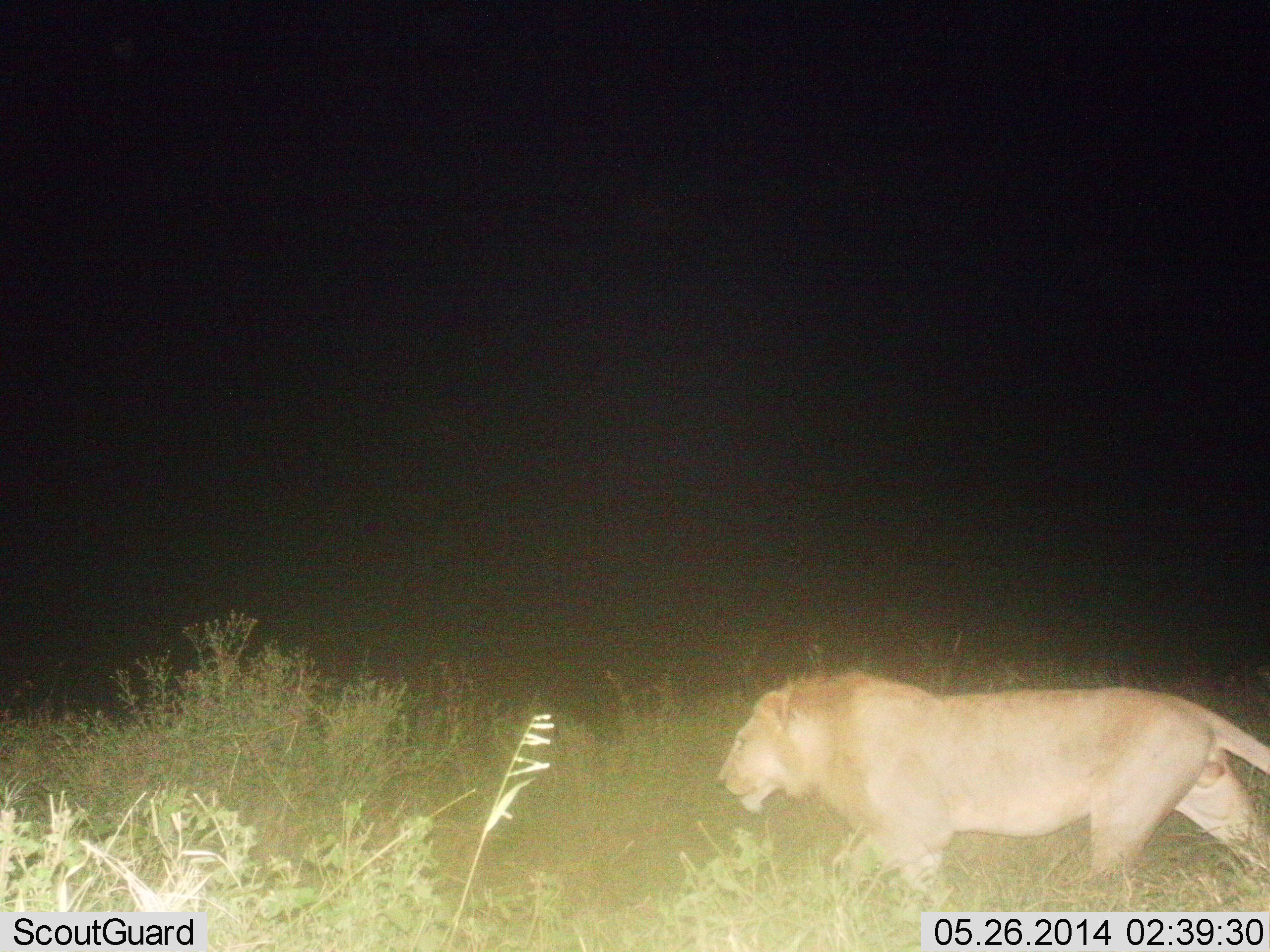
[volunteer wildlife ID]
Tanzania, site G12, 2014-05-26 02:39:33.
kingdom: Animalia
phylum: Chordata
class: Mammalia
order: Carnivora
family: Felidae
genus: Panthera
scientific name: Panthera leo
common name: lion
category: lionmale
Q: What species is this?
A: Lionmale (lion) (Panthera leo).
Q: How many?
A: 1.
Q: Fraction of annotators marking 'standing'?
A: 5%.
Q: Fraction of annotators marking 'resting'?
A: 0%.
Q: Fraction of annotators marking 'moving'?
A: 97%.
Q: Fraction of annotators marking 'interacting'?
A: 0%.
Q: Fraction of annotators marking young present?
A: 1%.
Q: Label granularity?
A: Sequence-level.